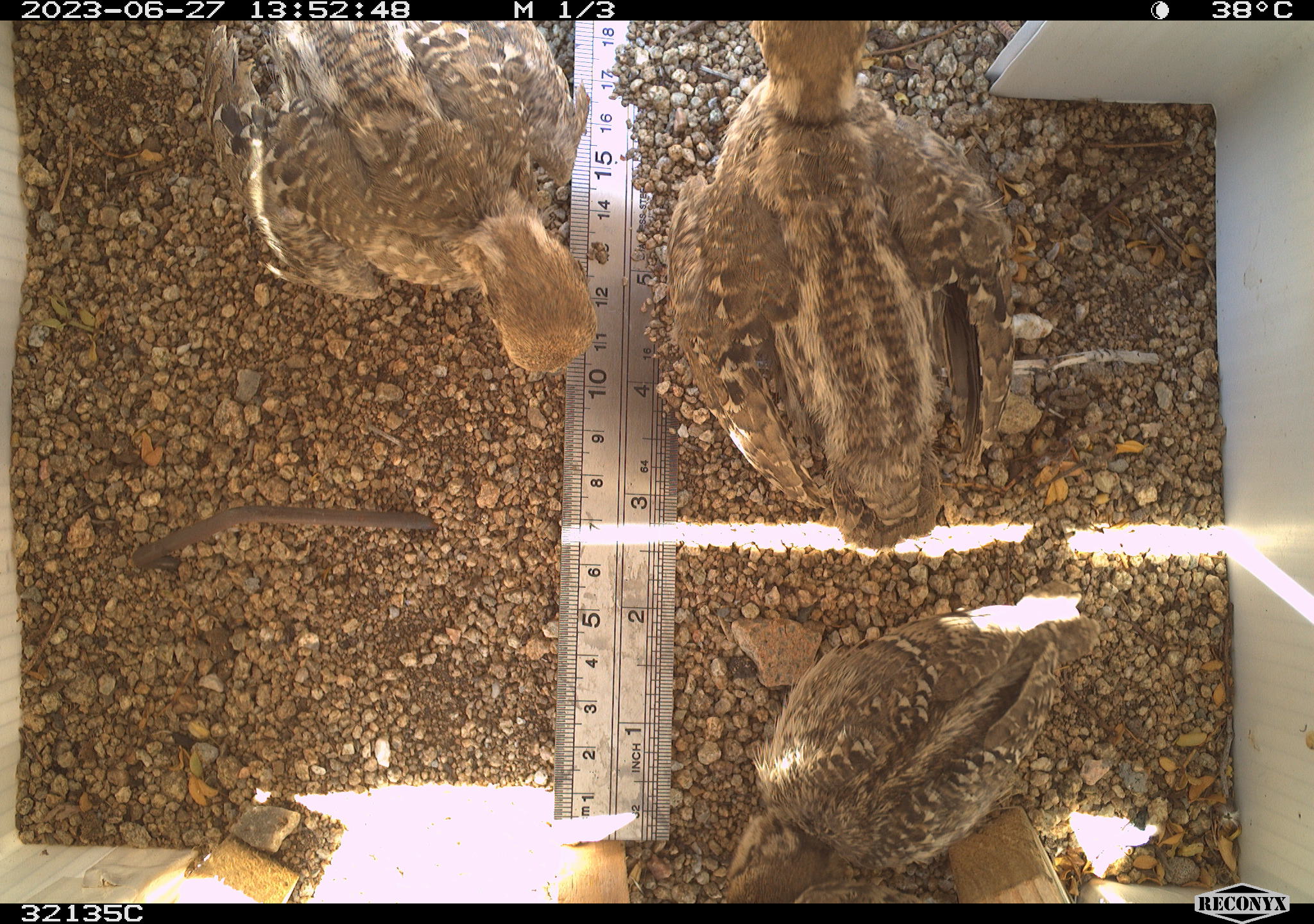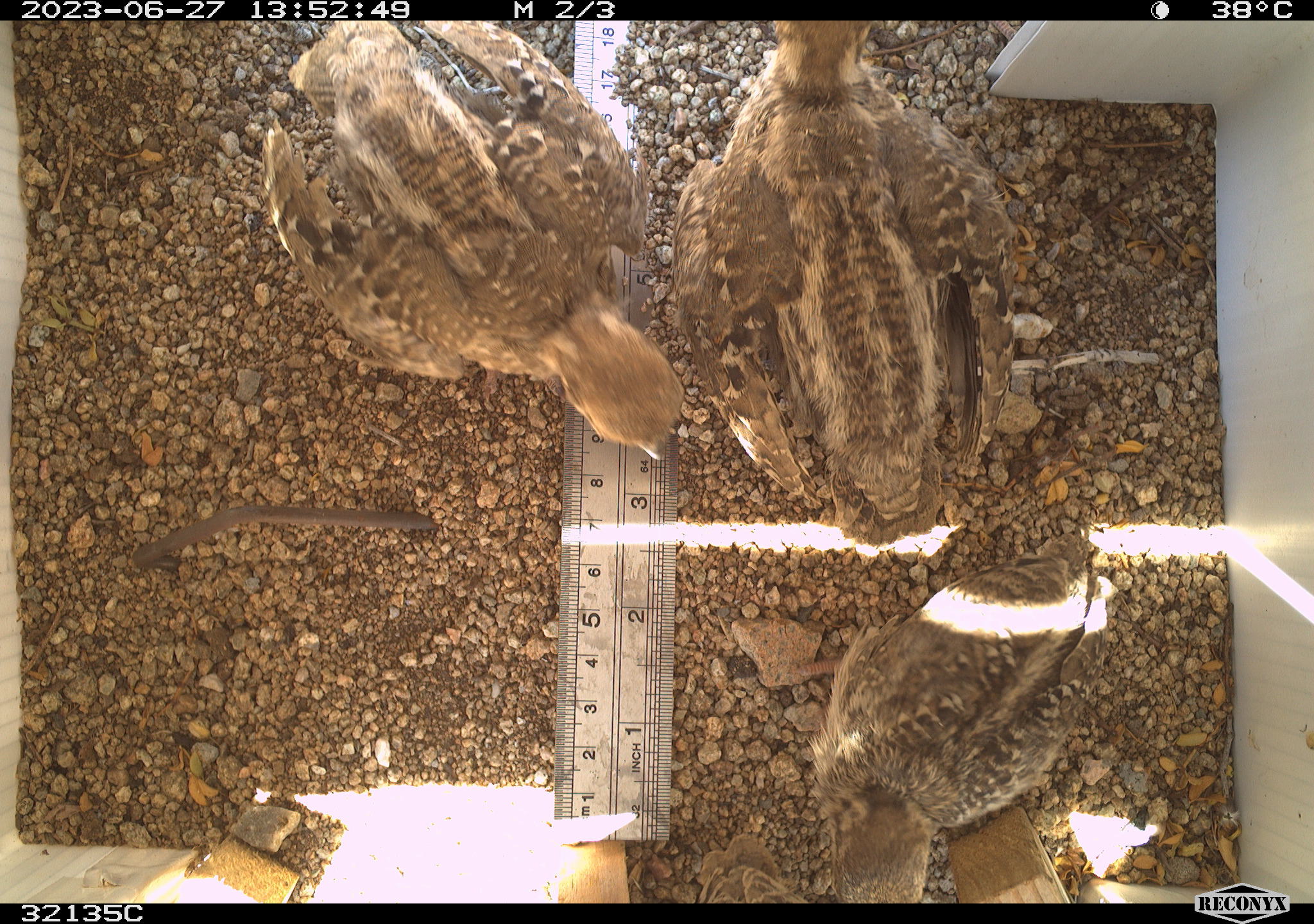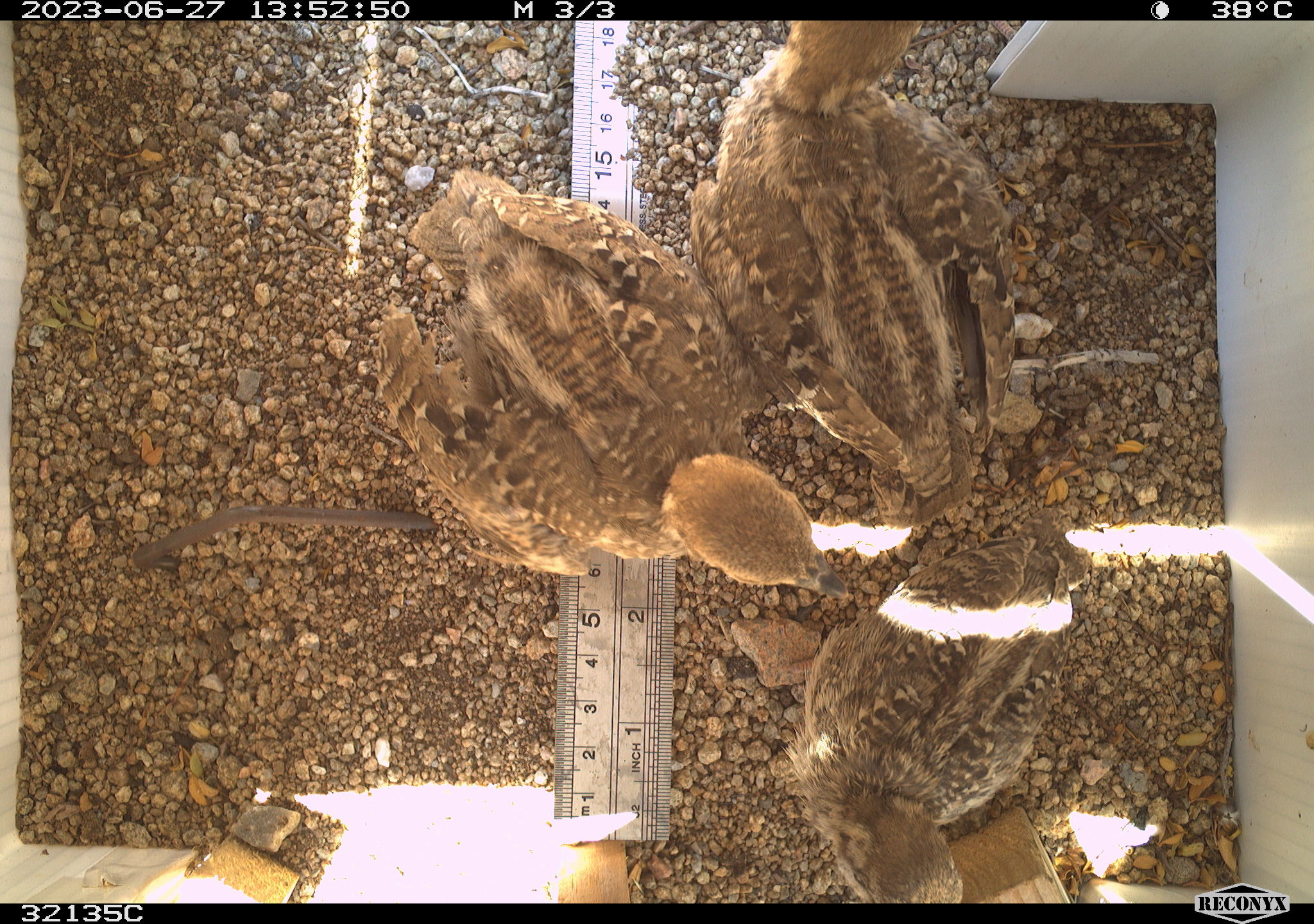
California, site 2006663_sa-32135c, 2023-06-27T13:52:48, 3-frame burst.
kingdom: Animalia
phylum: Chordata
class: Aves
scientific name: Aves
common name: bird